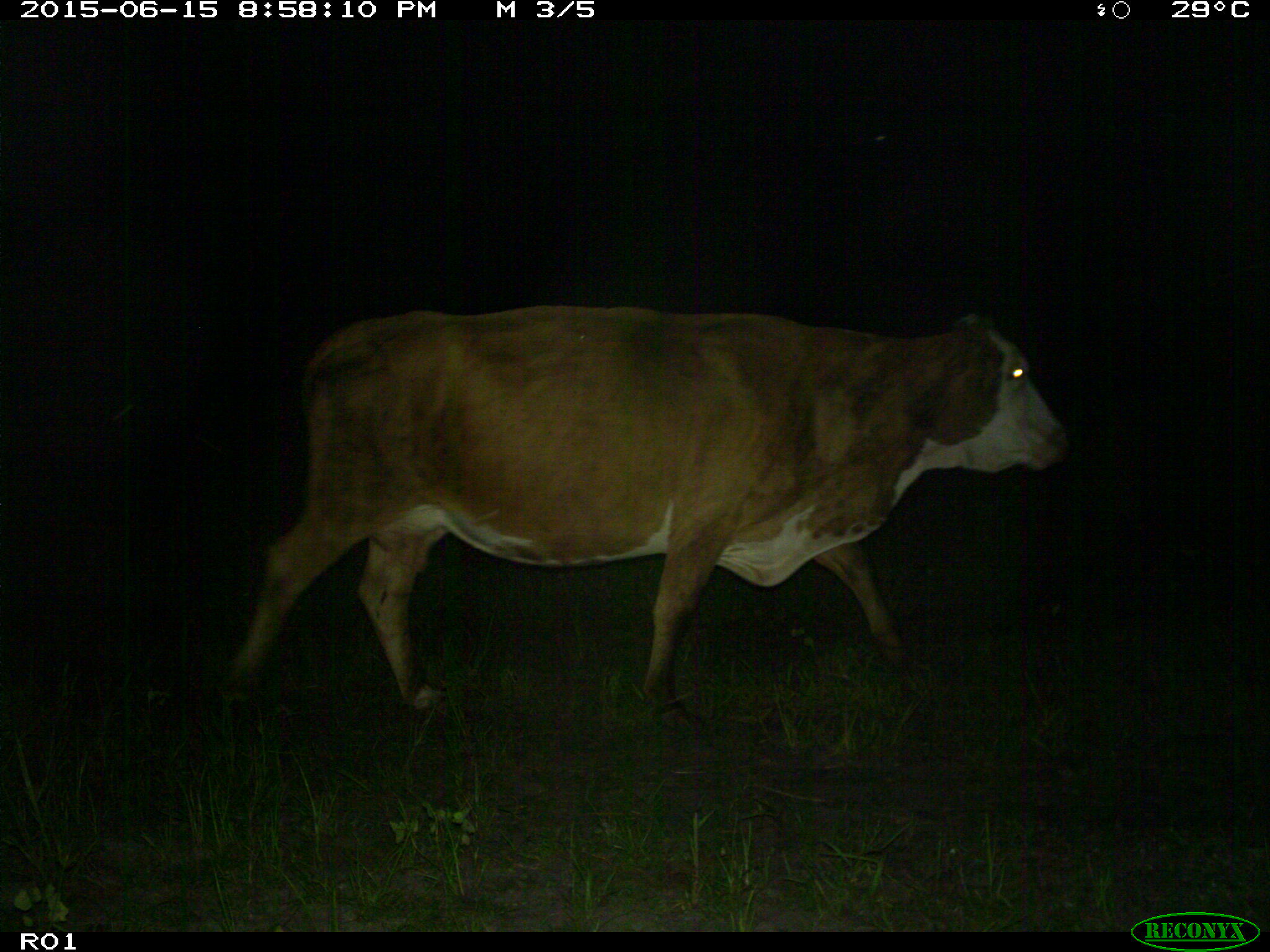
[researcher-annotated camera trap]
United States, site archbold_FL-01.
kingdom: Animalia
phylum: Chordata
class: Mammalia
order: Artiodactyla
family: Bovidae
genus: Bos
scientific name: Bos taurus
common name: domestic cow